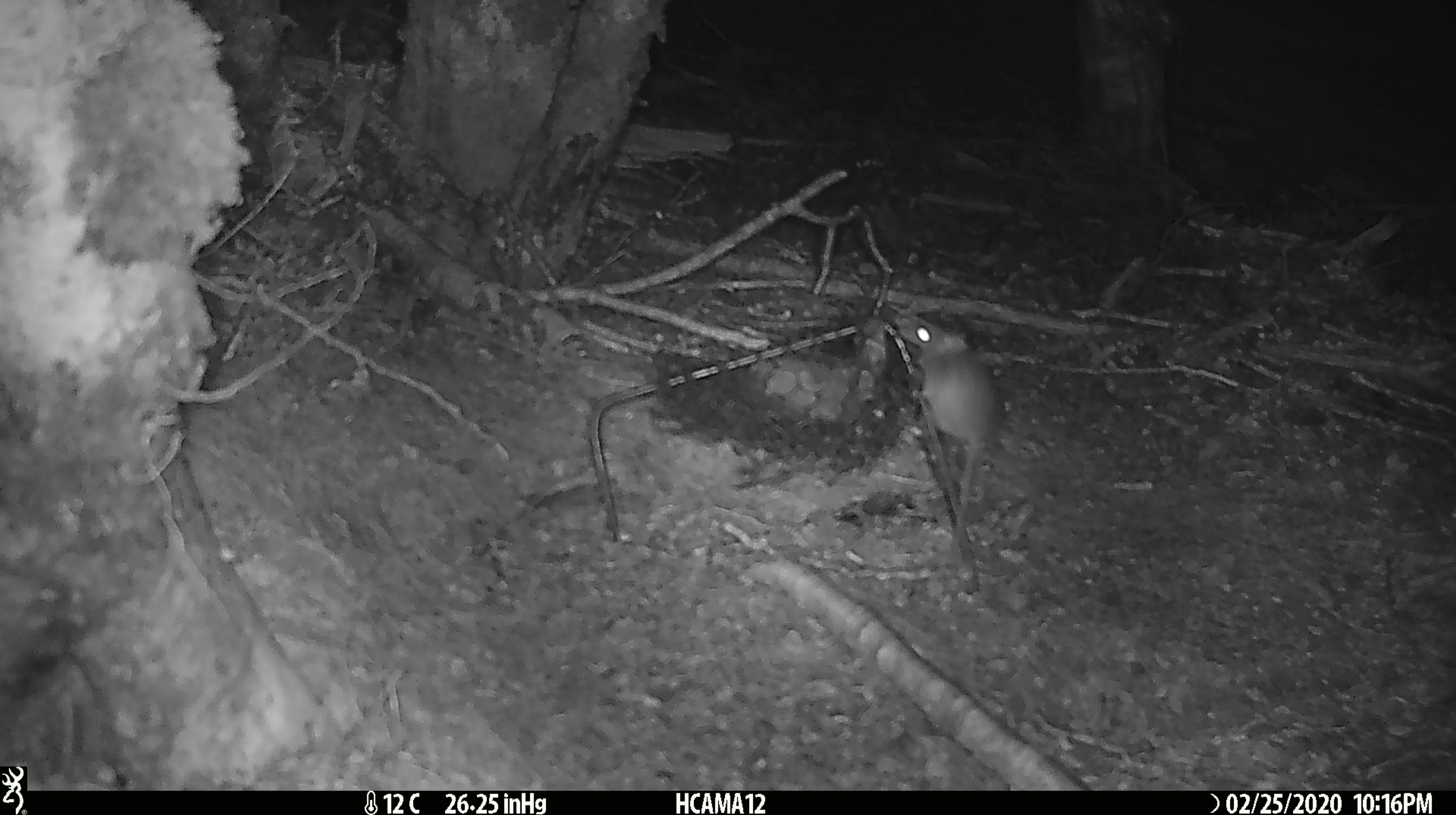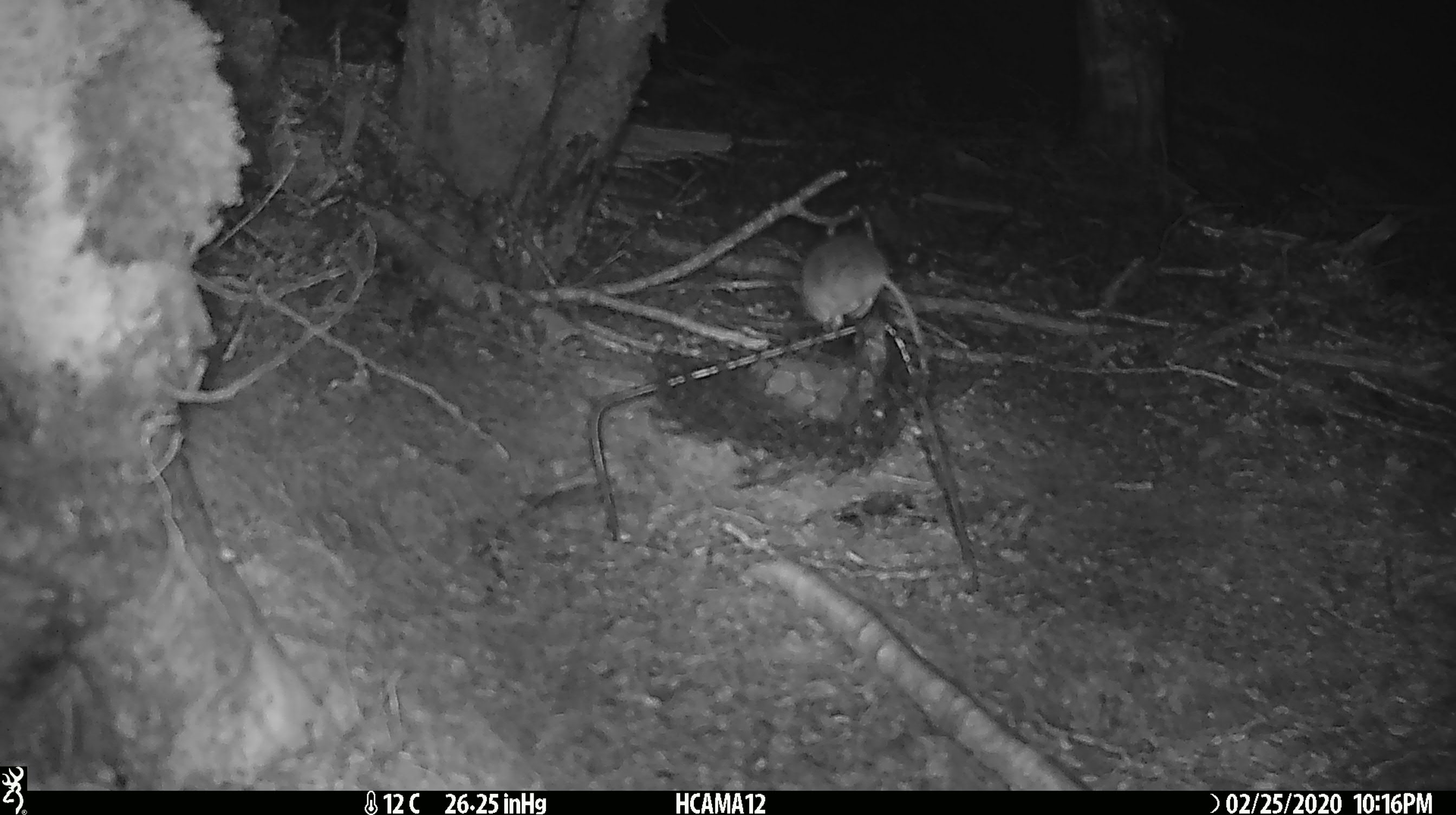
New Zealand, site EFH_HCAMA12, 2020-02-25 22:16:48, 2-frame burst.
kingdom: Animalia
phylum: Chordata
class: Mammalia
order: Rodentia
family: Muridae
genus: Mus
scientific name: Mus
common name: mouse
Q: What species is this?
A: Mouse (Mus).